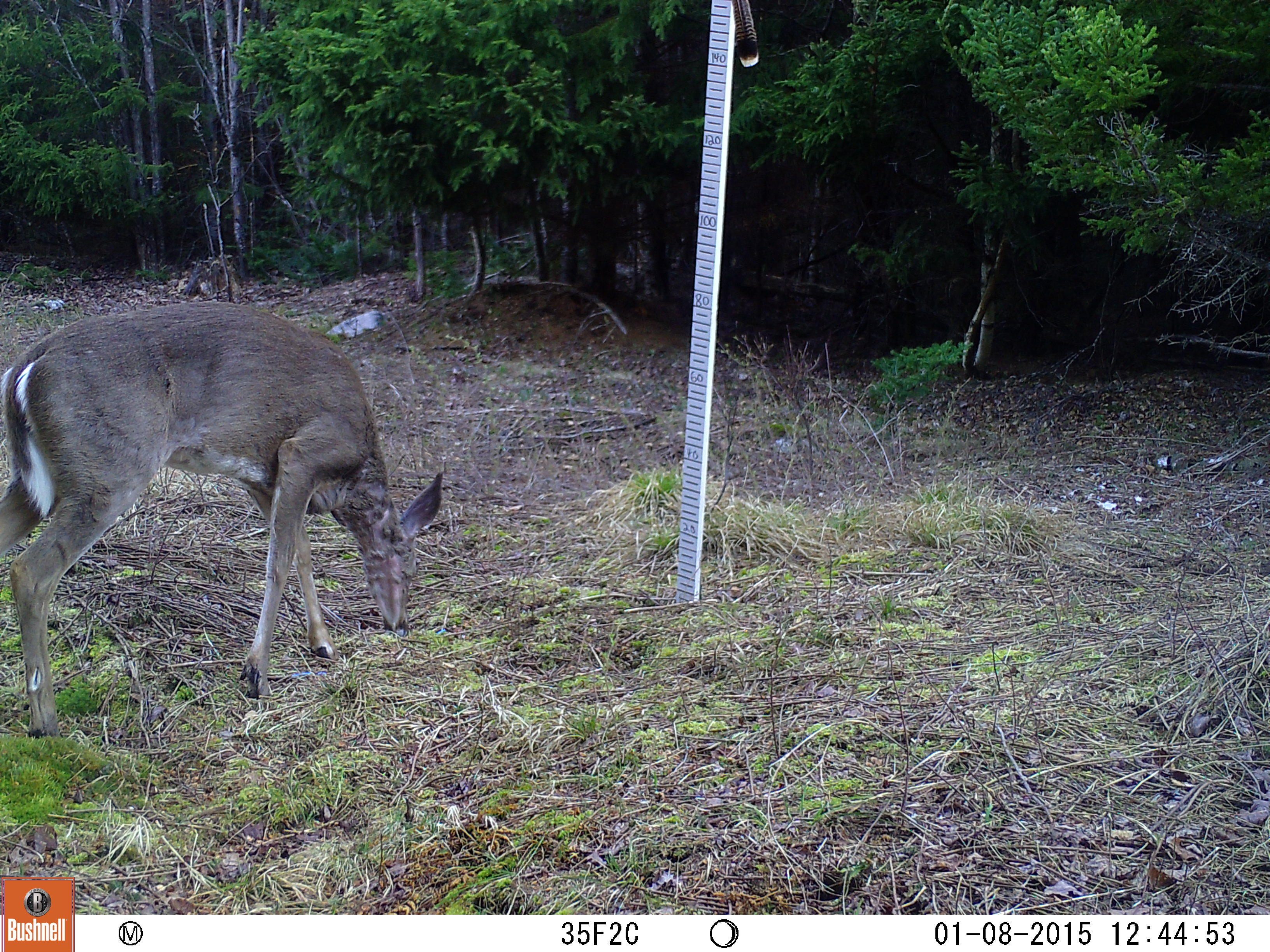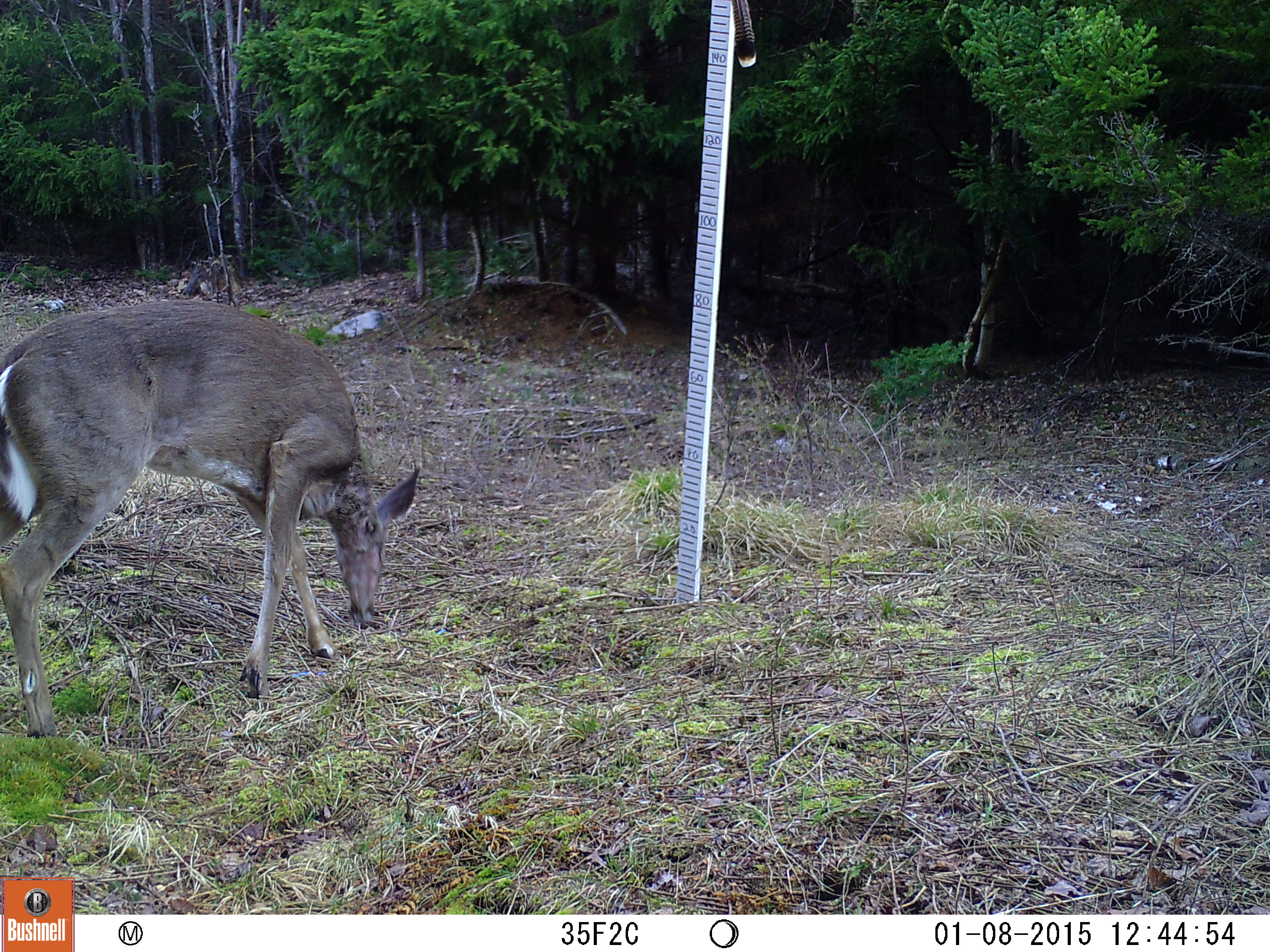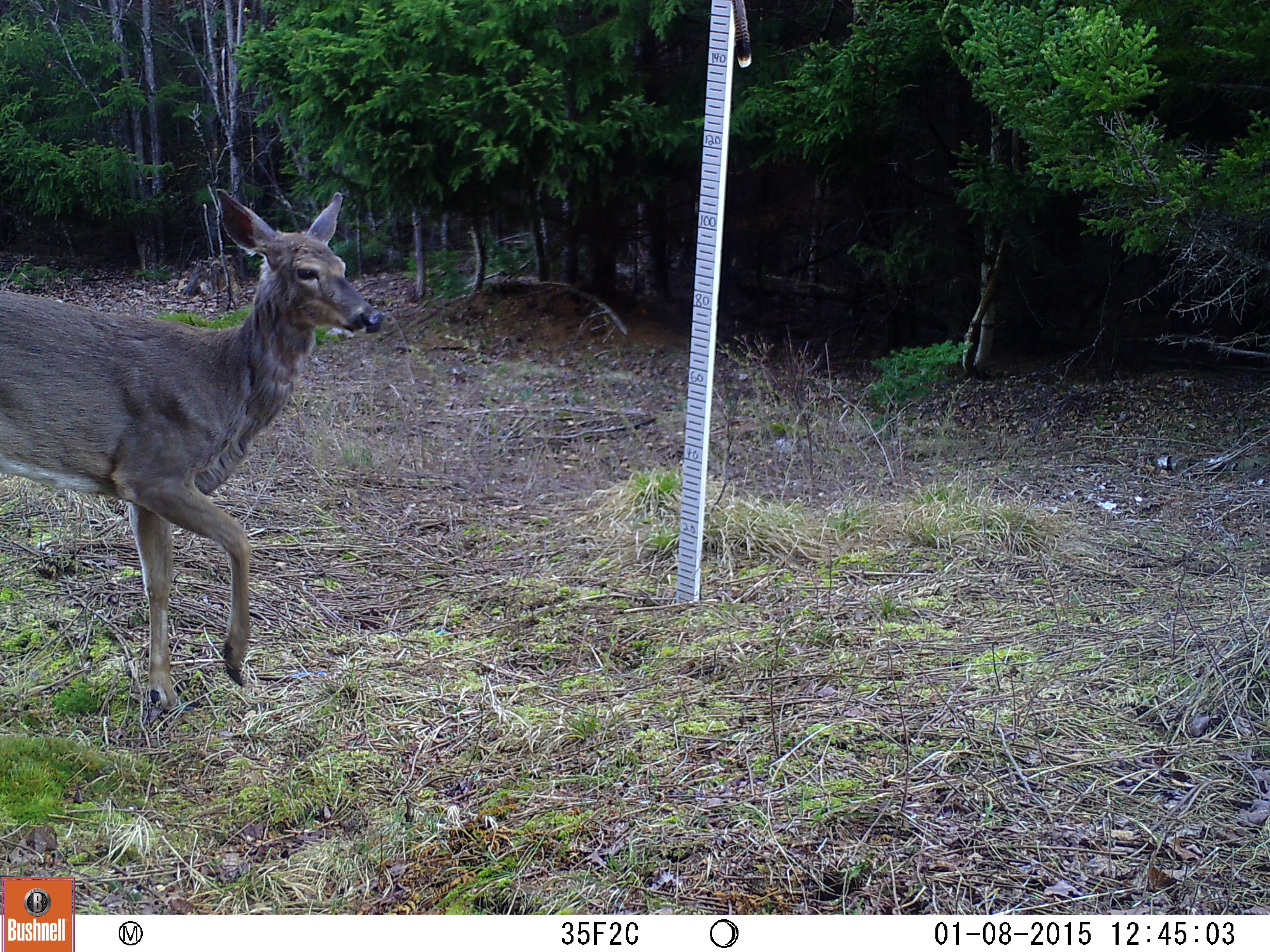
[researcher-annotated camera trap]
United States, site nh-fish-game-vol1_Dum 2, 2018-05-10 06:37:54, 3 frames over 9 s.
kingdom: Animalia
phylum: Chordata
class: Mammalia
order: Artiodactyla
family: Cervidae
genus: Odocoileus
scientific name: Odocoileus virginianus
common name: white-tailed deer